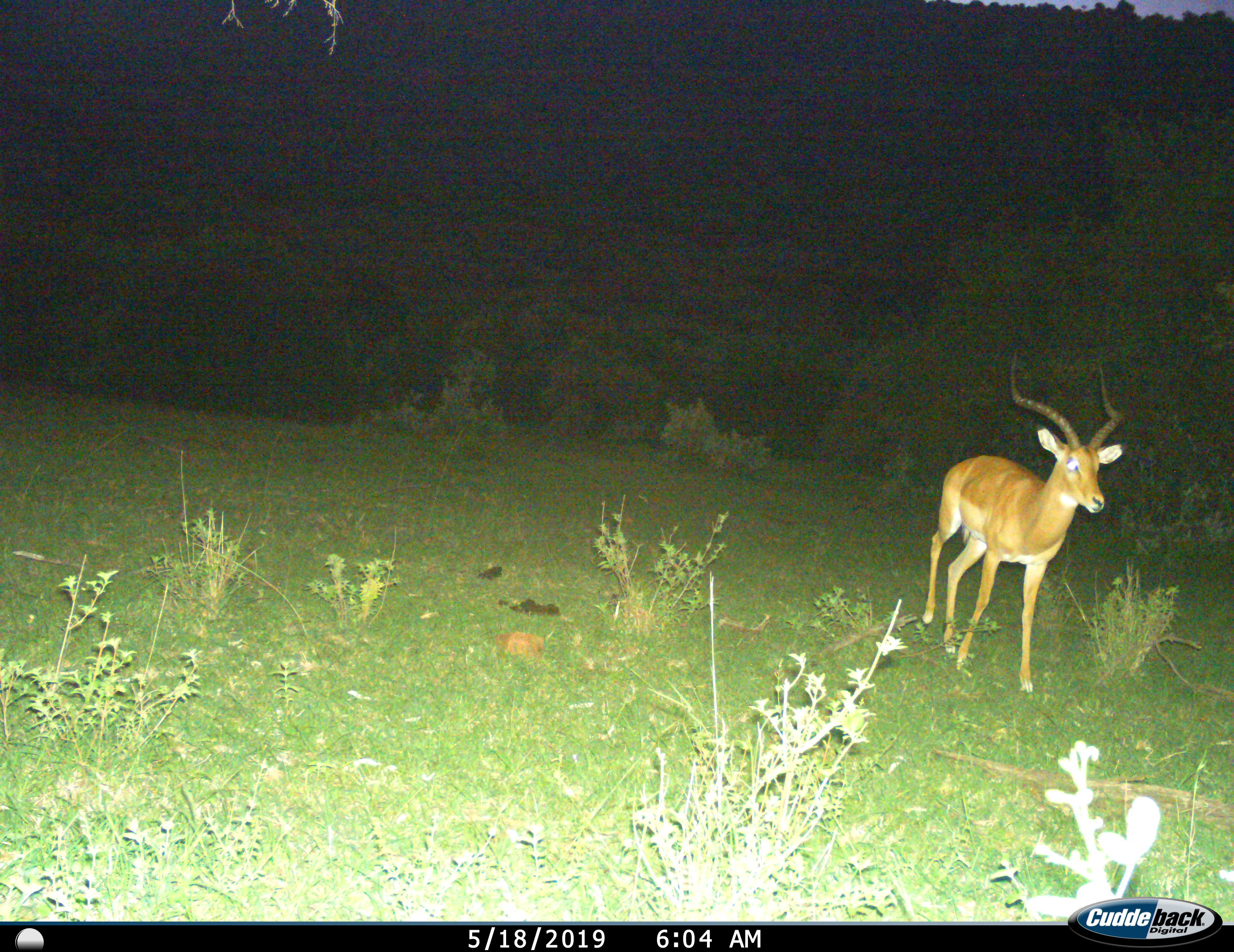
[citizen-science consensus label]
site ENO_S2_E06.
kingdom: Animalia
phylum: Chordata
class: Mammalia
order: Artiodactyla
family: Bovidae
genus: Aepyceros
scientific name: Aepyceros melampus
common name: impala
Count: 1.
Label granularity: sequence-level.